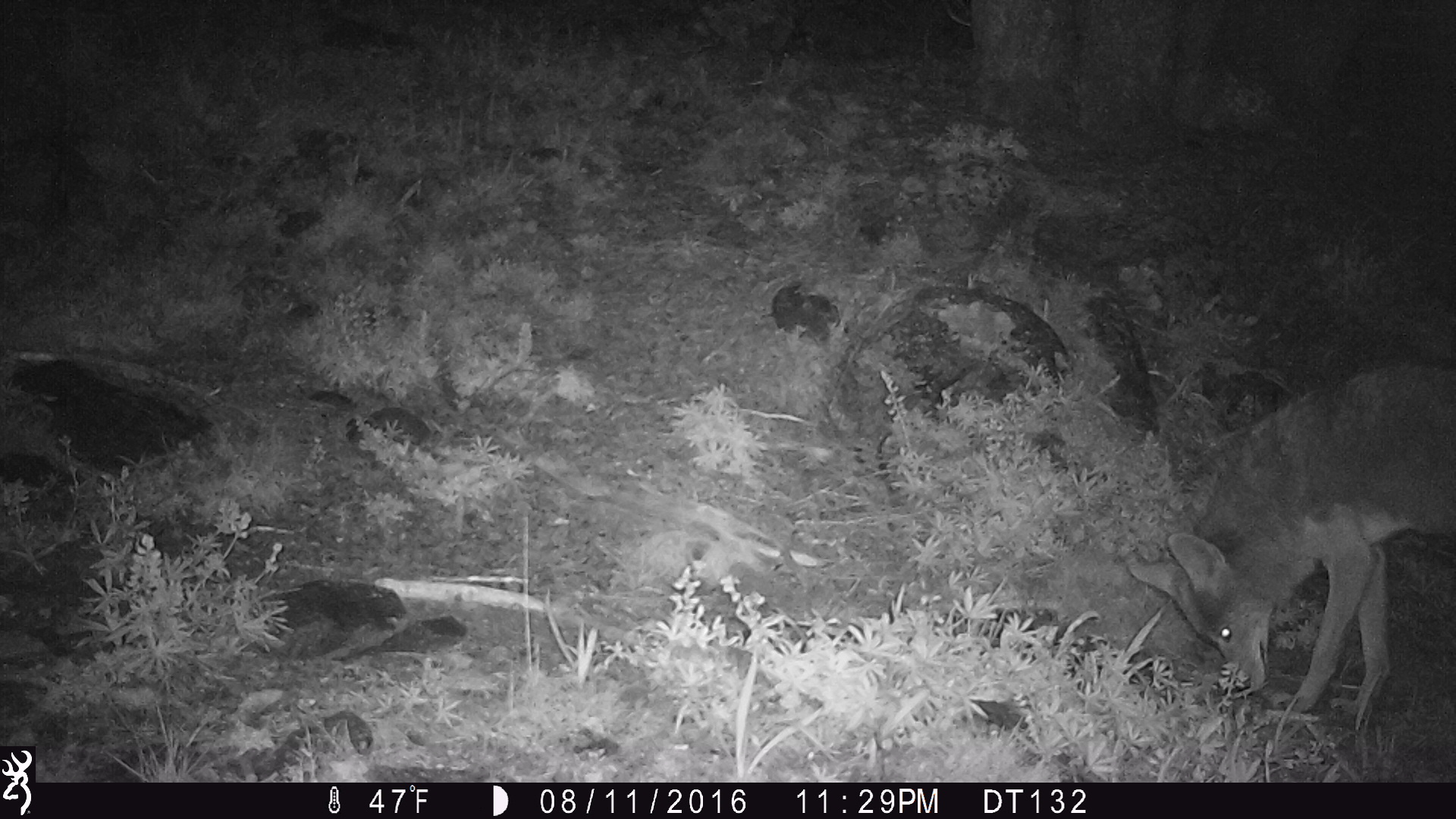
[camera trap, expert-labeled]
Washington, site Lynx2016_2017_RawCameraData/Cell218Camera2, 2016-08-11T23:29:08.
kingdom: Animalia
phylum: Chordata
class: Mammalia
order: Carnivora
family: Canidae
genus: Canis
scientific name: Canis latrans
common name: coyote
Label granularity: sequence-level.